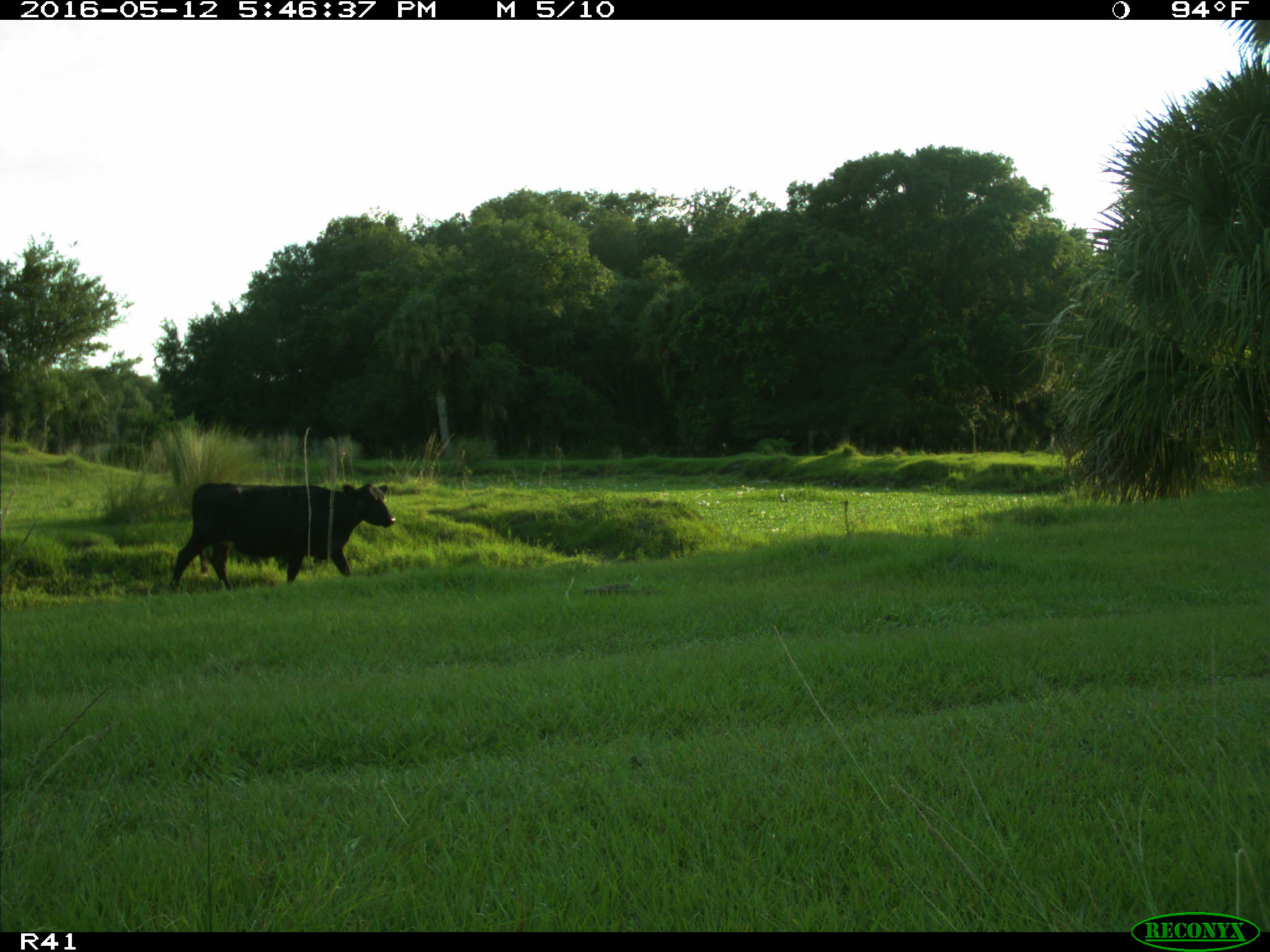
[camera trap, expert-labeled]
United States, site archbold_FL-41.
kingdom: Animalia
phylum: Chordata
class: Mammalia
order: Artiodactyla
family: Bovidae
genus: Bos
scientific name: Bos taurus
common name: domestic cow